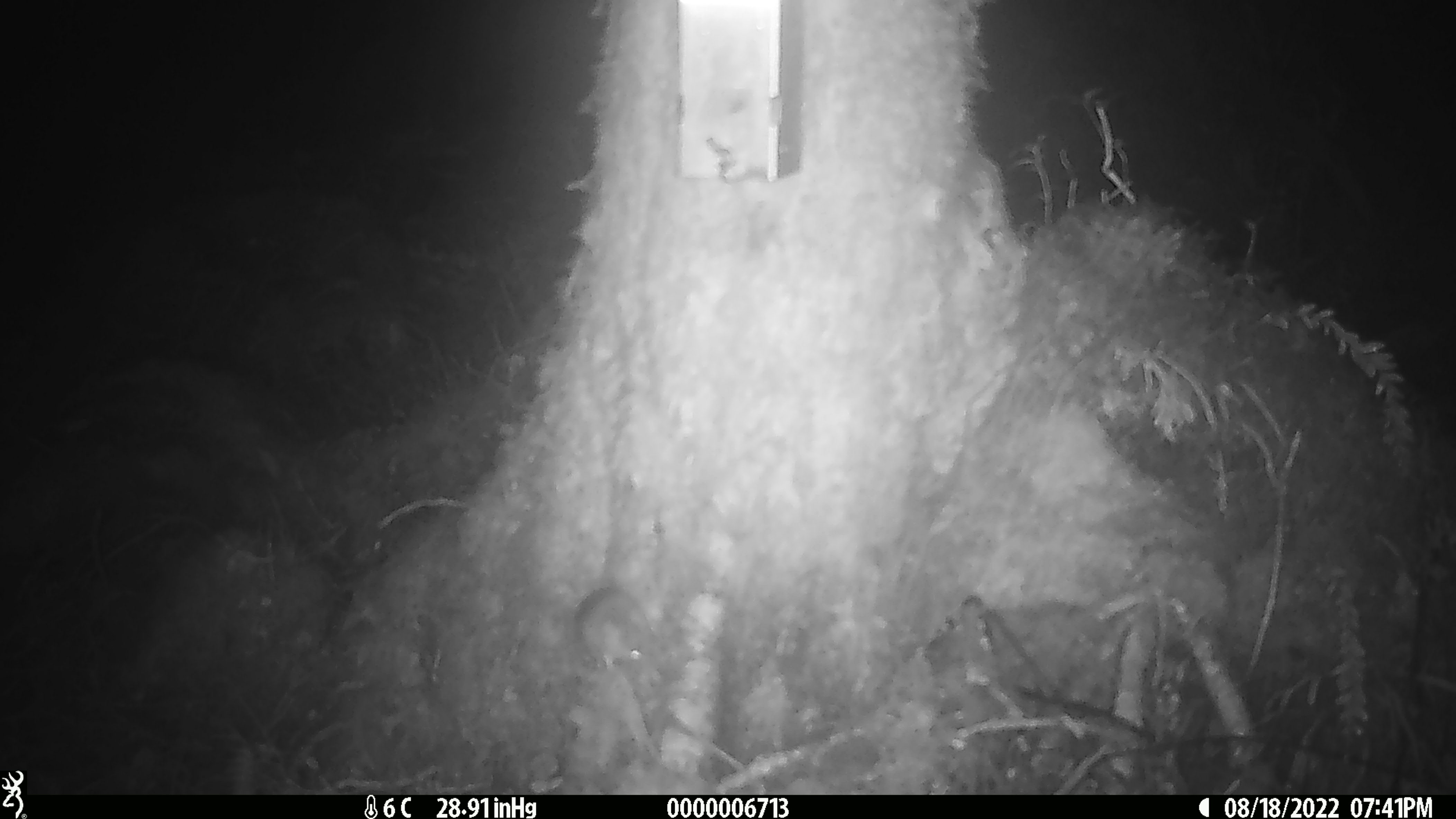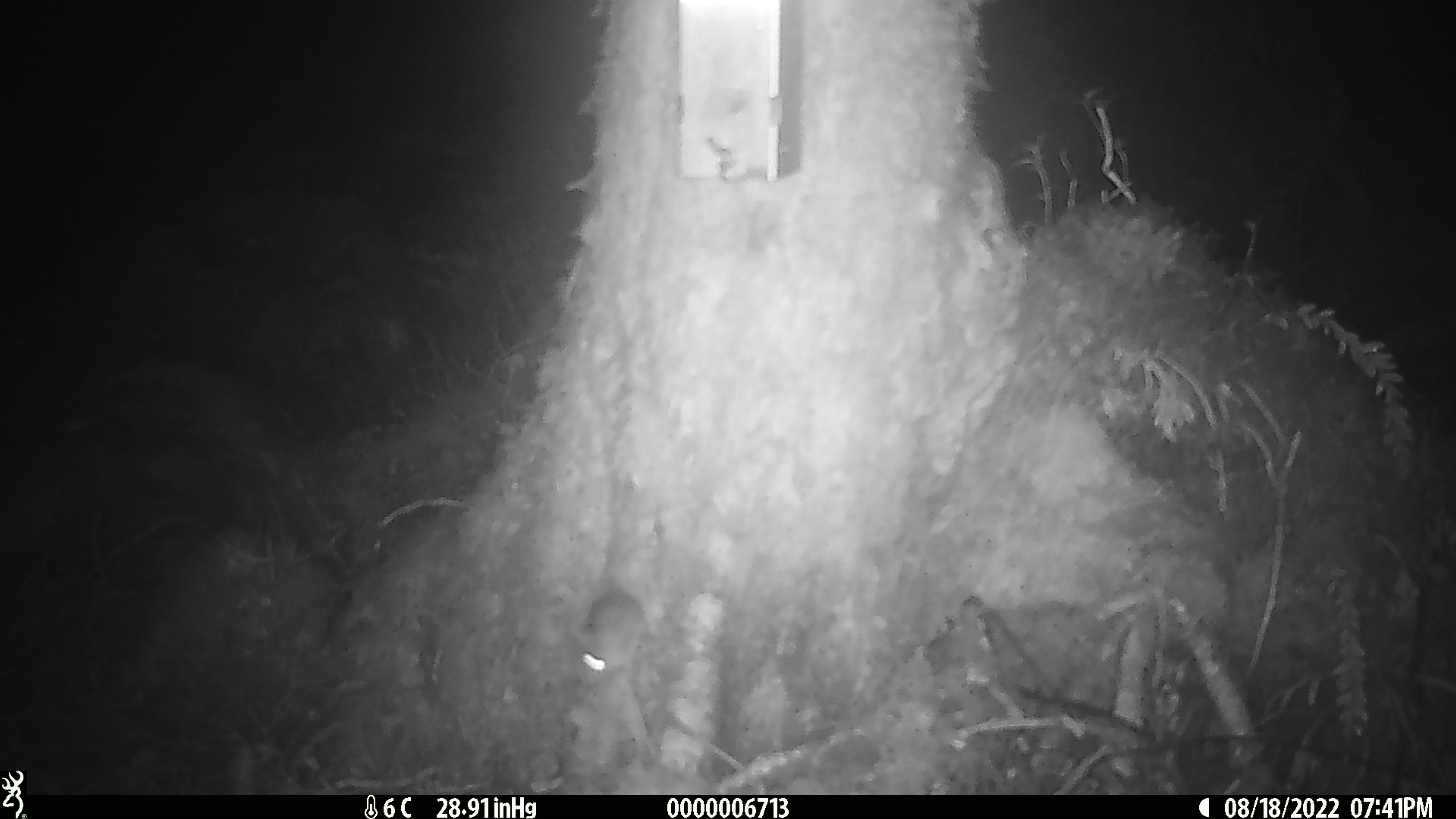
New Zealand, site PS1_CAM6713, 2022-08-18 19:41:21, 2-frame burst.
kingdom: Animalia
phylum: Chordata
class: Mammalia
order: Rodentia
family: Muridae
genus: Mus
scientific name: Mus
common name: mouse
Mouse (Mus).